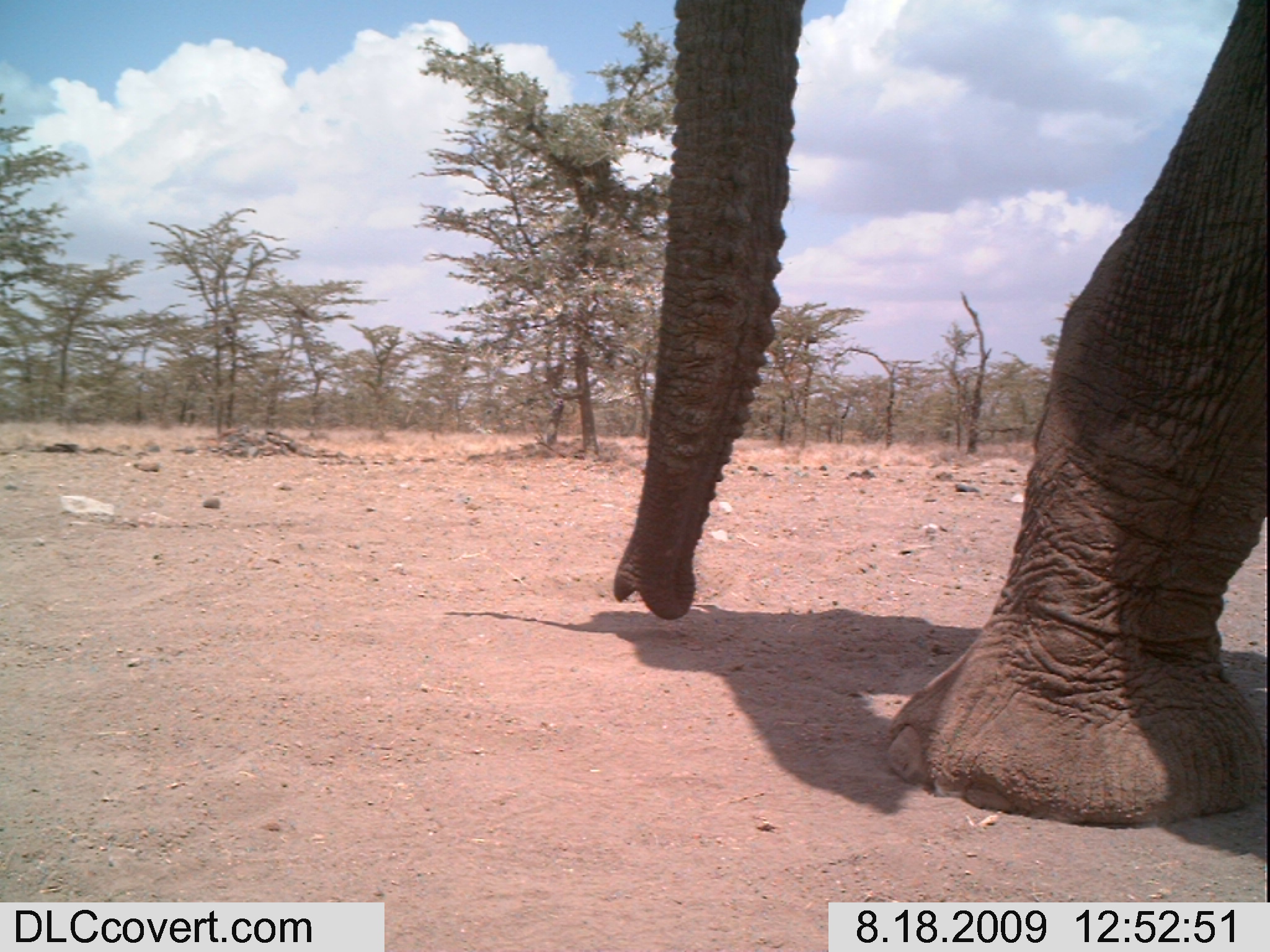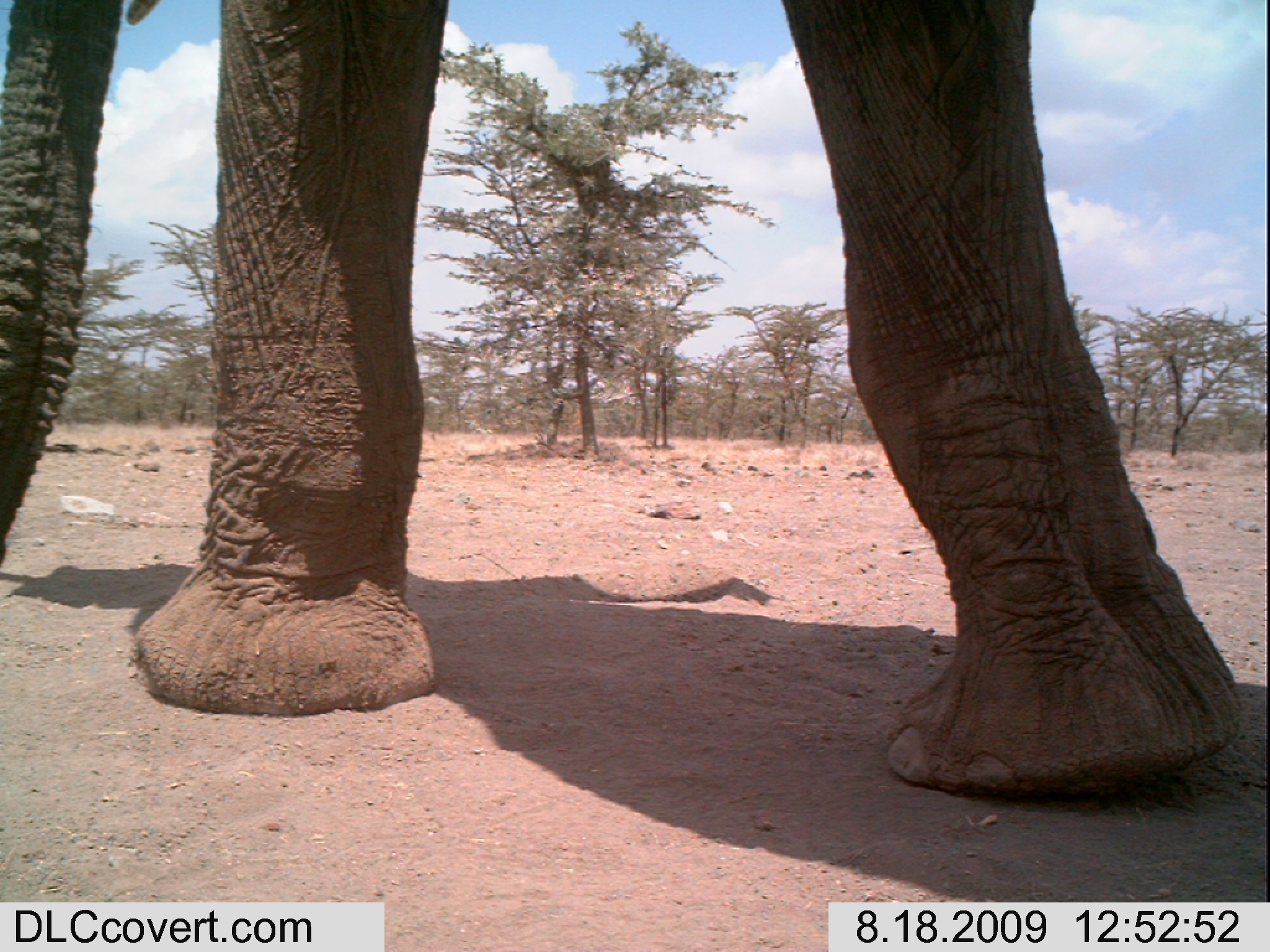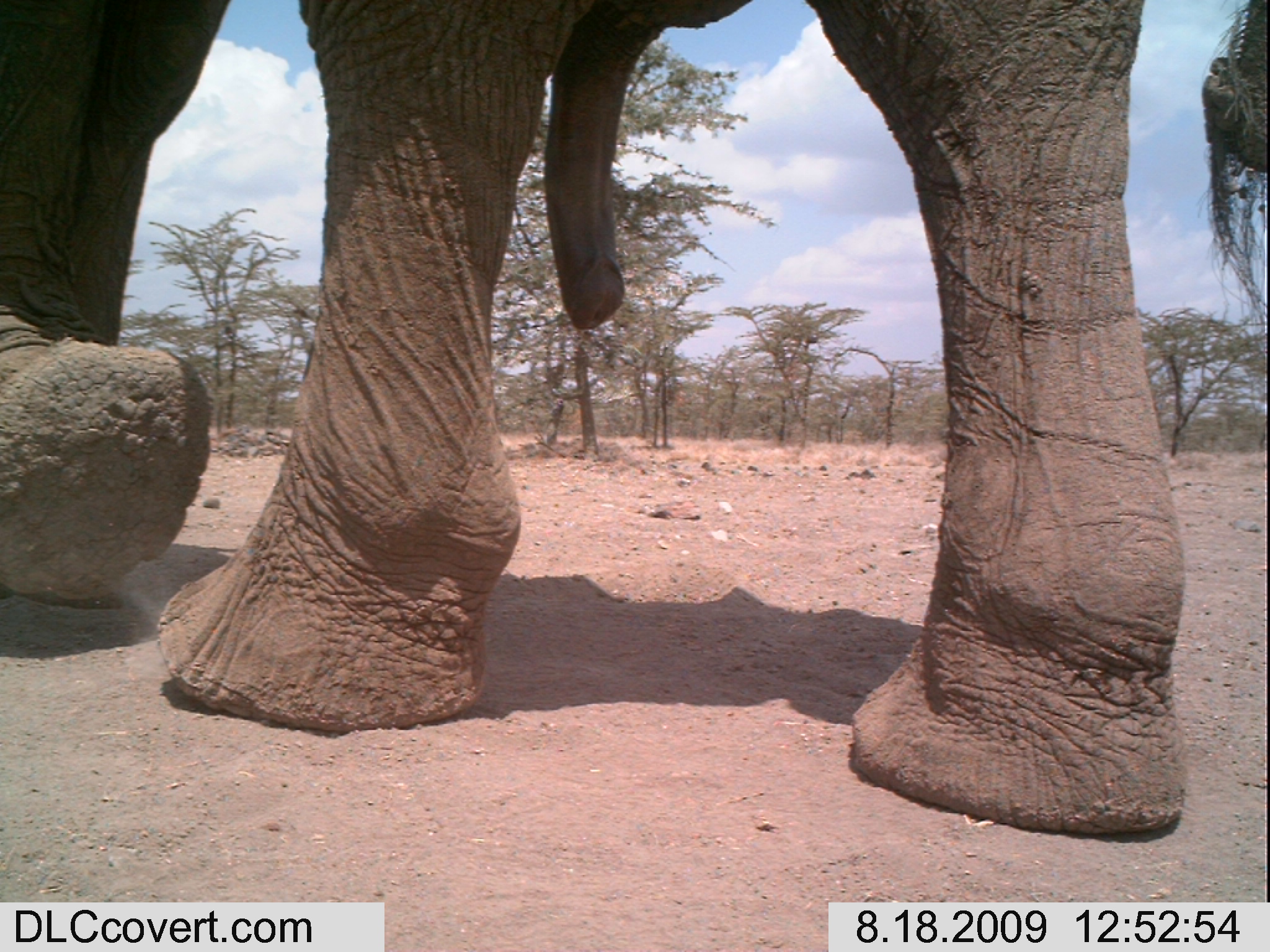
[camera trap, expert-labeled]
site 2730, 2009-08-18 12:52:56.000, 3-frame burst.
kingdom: Animalia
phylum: Chordata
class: Mammalia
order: Proboscidea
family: Elephantidae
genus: Loxodonta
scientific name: Loxodonta africana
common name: african bush elephant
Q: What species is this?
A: Loxodonta africana (african bush elephant).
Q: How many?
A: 1.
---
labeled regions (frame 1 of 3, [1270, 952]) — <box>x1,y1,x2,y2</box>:
loxodonta africana: <box>613,0,1270,823</box>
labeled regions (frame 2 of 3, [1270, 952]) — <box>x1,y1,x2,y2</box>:
loxodonta africana: <box>0,0,1241,794</box>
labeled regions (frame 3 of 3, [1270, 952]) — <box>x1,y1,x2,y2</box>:
loxodonta africana: <box>0,0,1188,839</box>